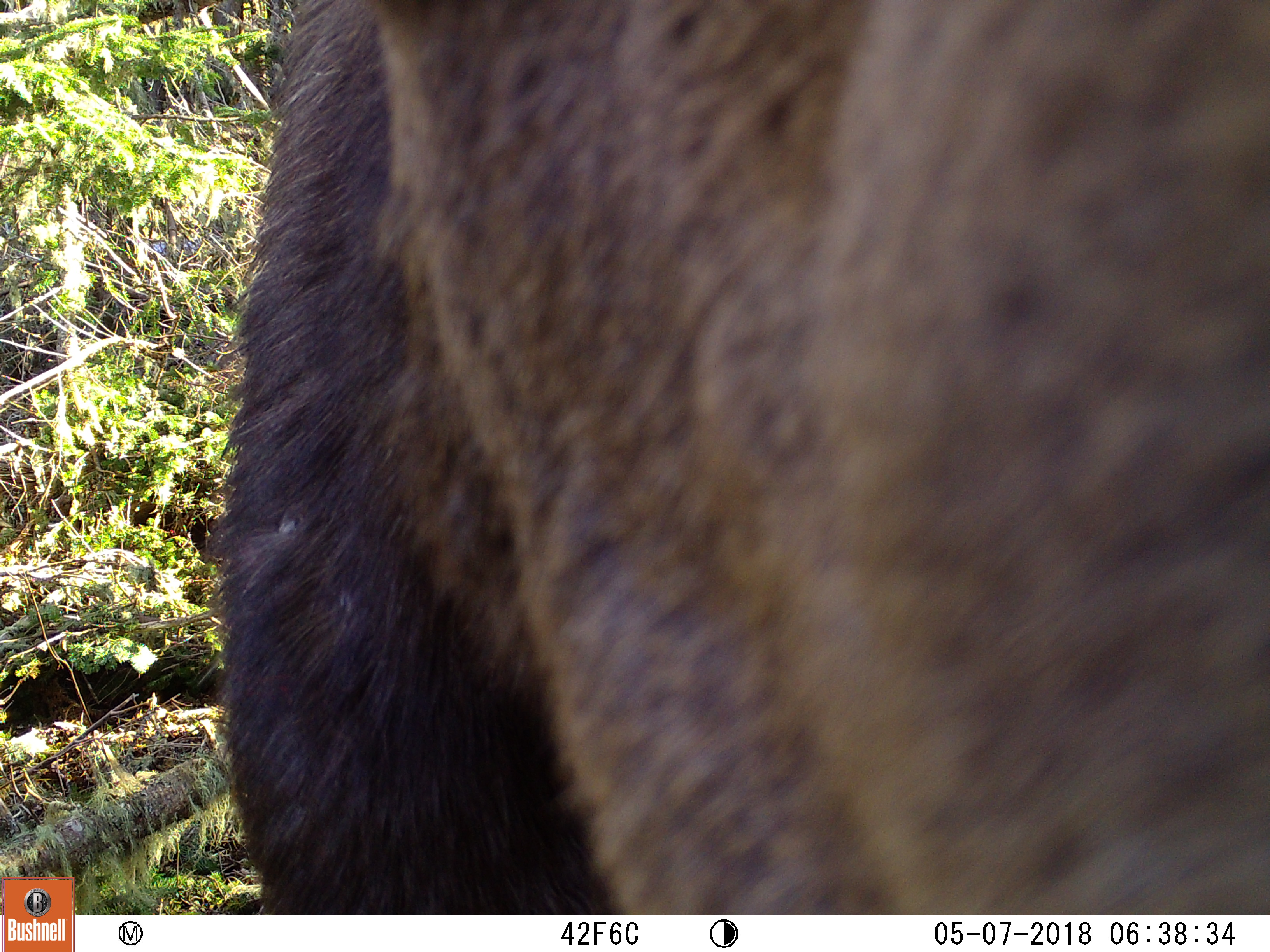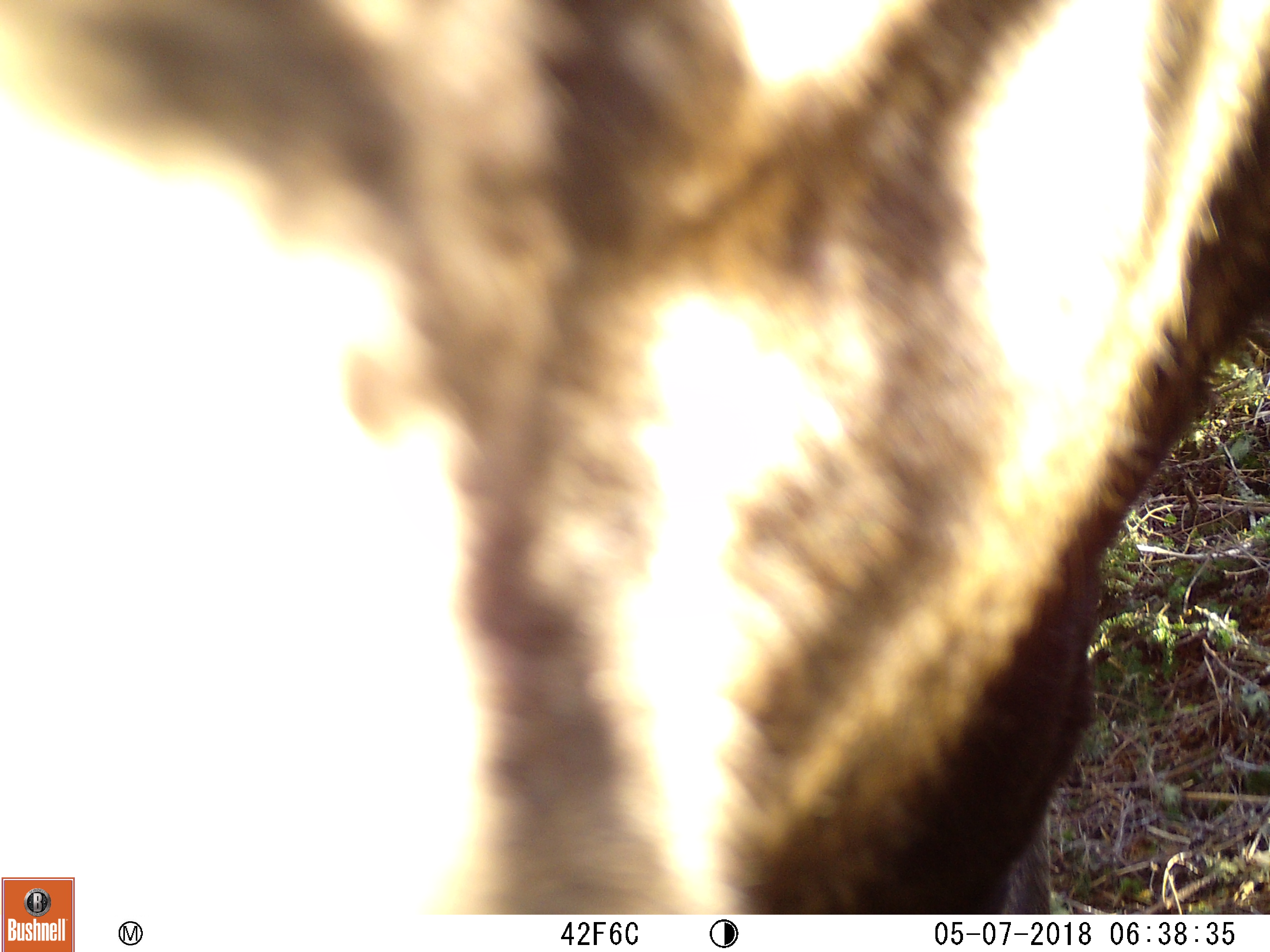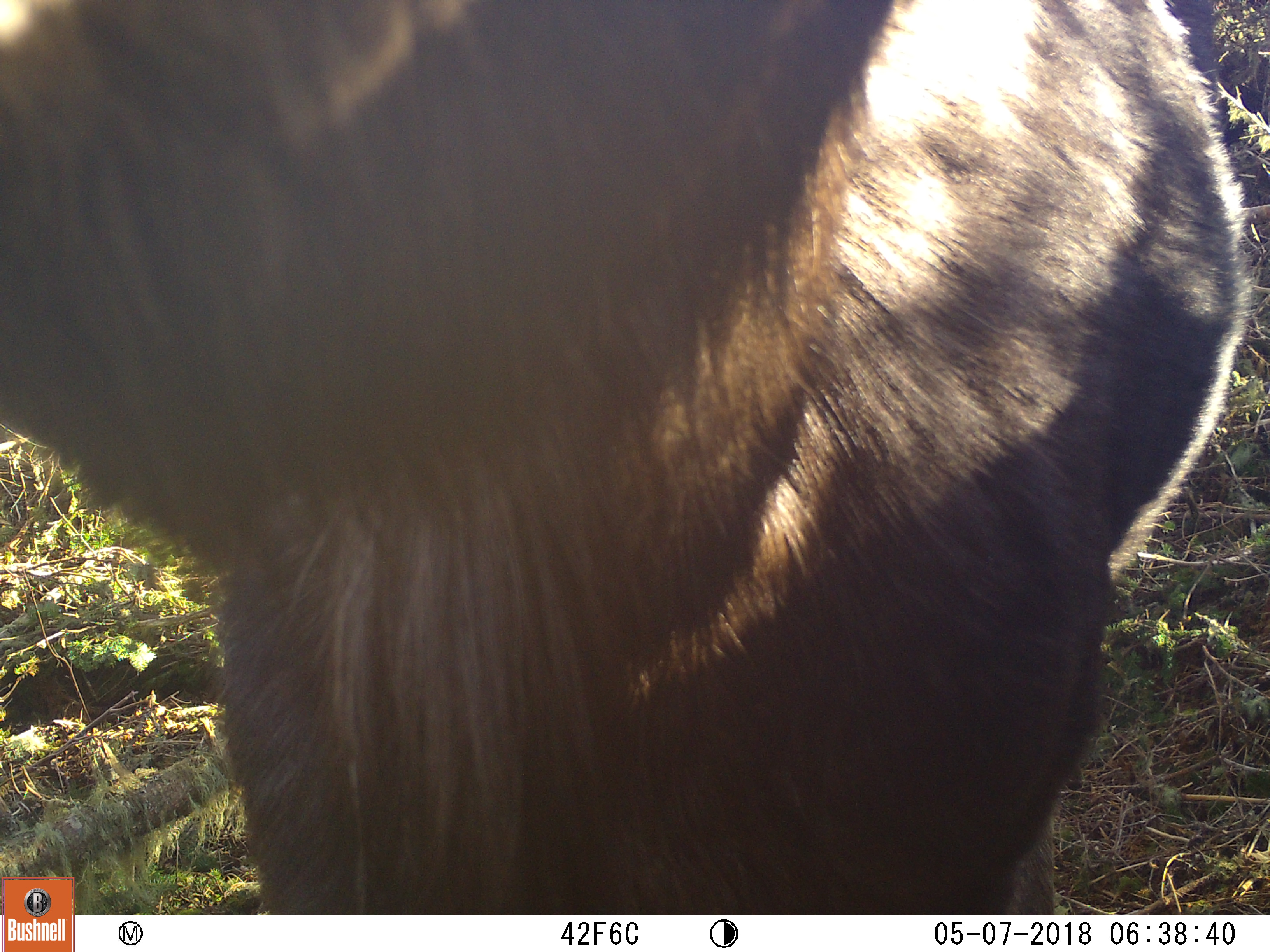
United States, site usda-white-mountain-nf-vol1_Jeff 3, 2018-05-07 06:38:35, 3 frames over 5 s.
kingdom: Animalia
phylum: Chordata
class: Mammalia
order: Artiodactyla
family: Cervidae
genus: Alces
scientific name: Alces alces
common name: moose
Moose (Alces alces).